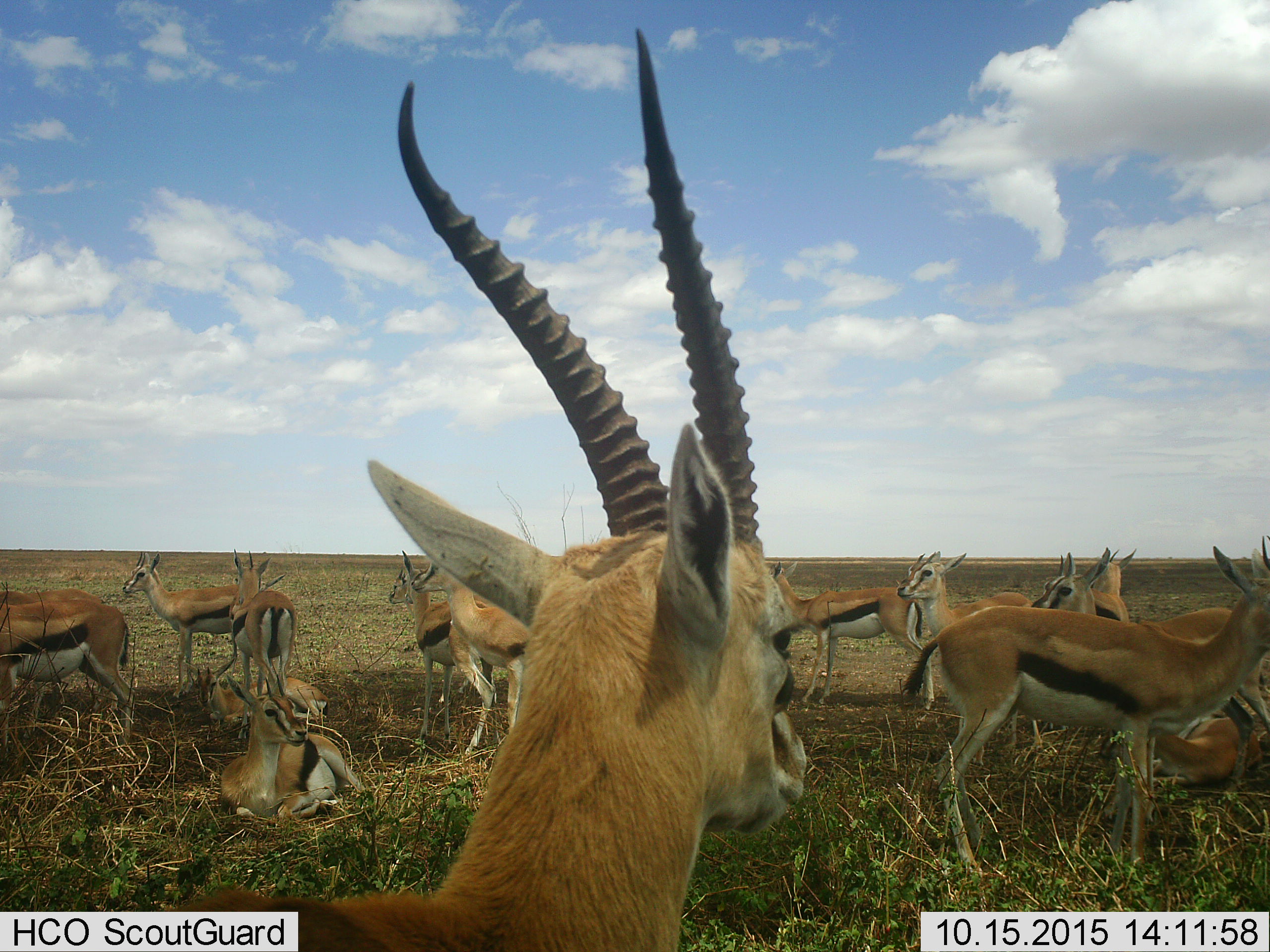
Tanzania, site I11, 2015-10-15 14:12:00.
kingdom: Animalia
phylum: Chordata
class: Mammalia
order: Artiodactyla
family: Bovidae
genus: Eudorcas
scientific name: Eudorcas thomsonii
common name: thomson's gazelle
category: gazellethomsons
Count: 11-50.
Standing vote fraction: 100%.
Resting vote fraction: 100%.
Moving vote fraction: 33%.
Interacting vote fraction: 11%.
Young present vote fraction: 33%.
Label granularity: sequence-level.